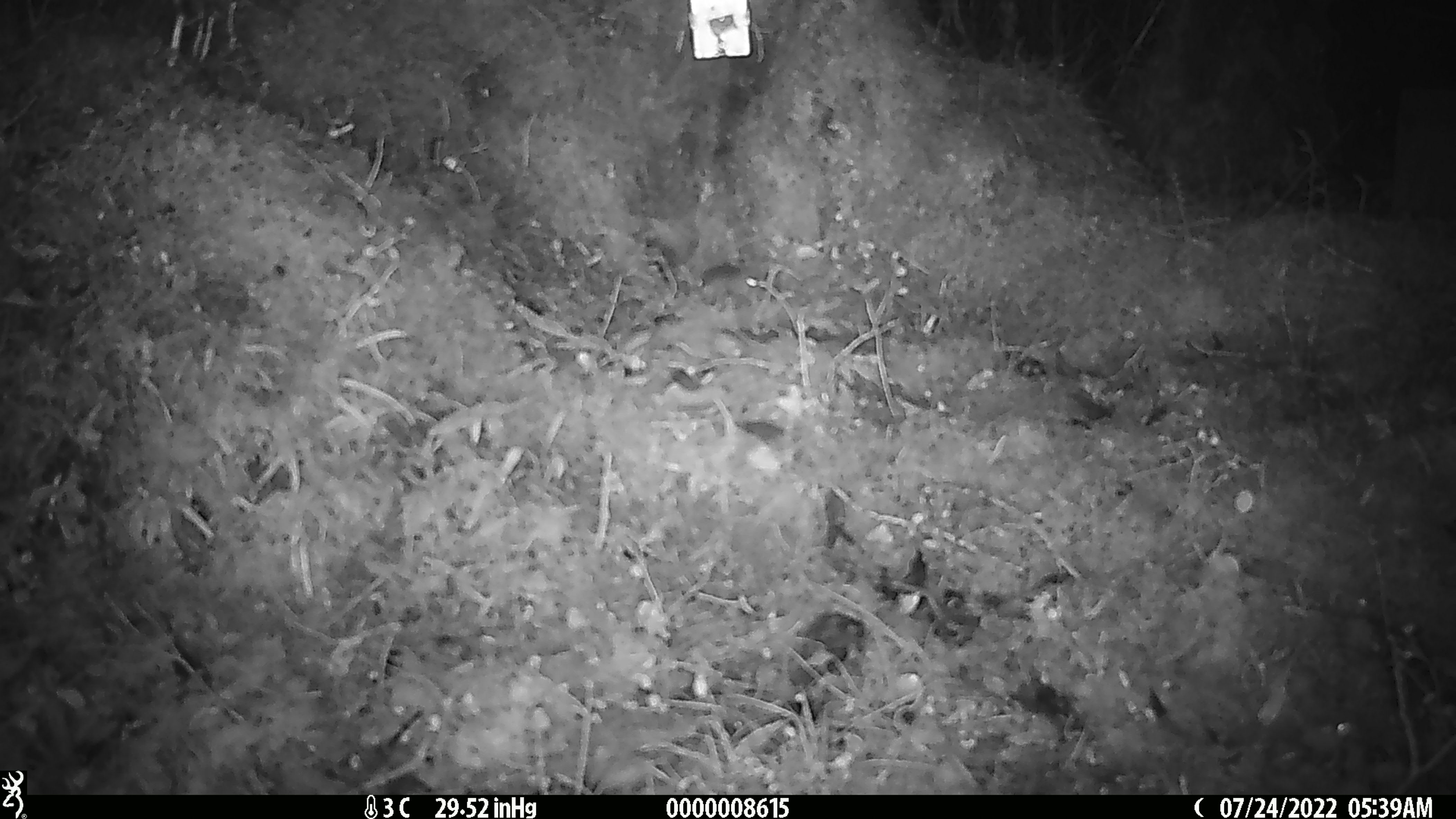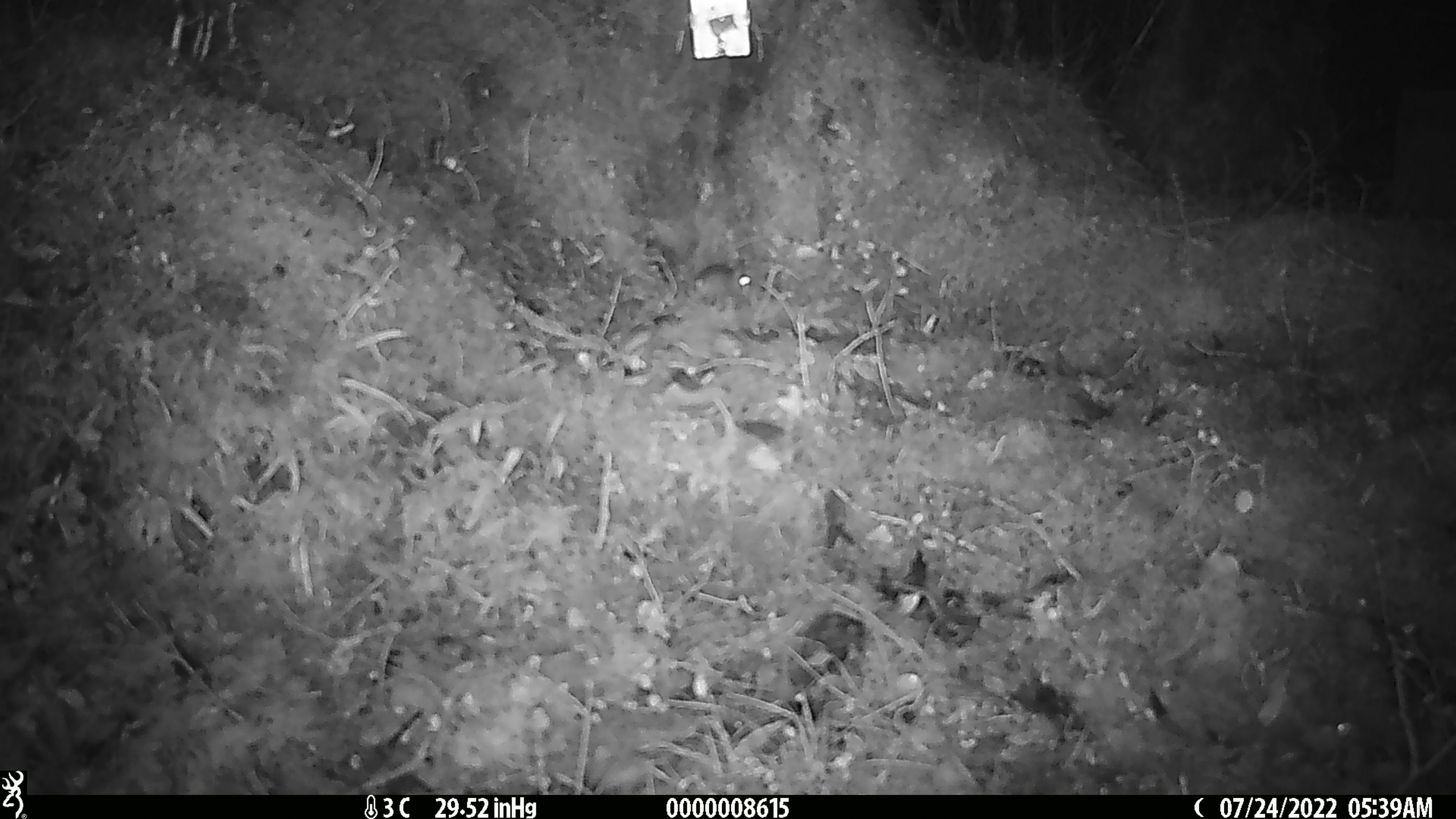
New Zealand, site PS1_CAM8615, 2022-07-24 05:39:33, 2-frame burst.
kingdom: Animalia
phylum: Chordata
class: Mammalia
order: Rodentia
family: Muridae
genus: Mus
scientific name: Mus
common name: mouse